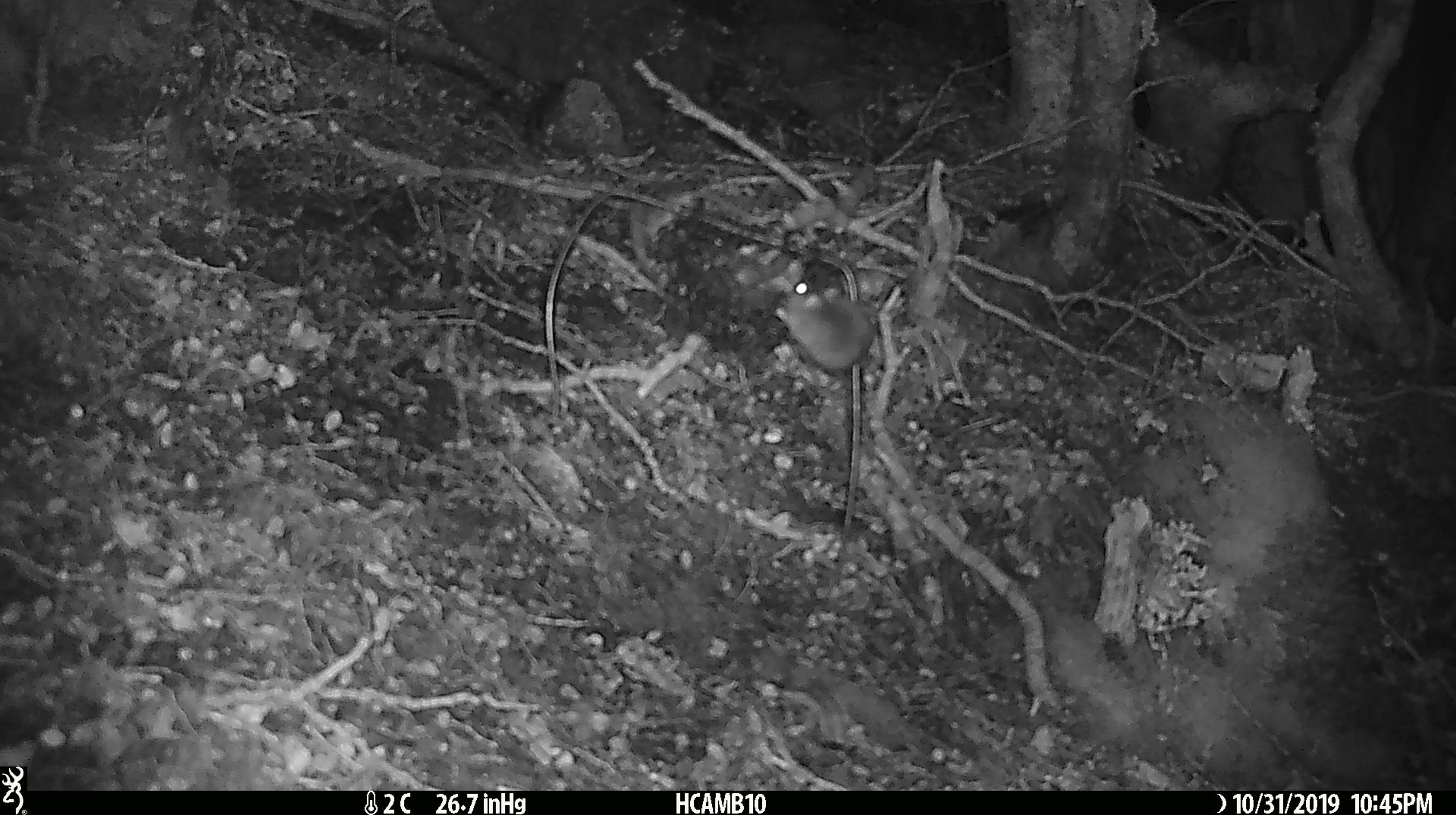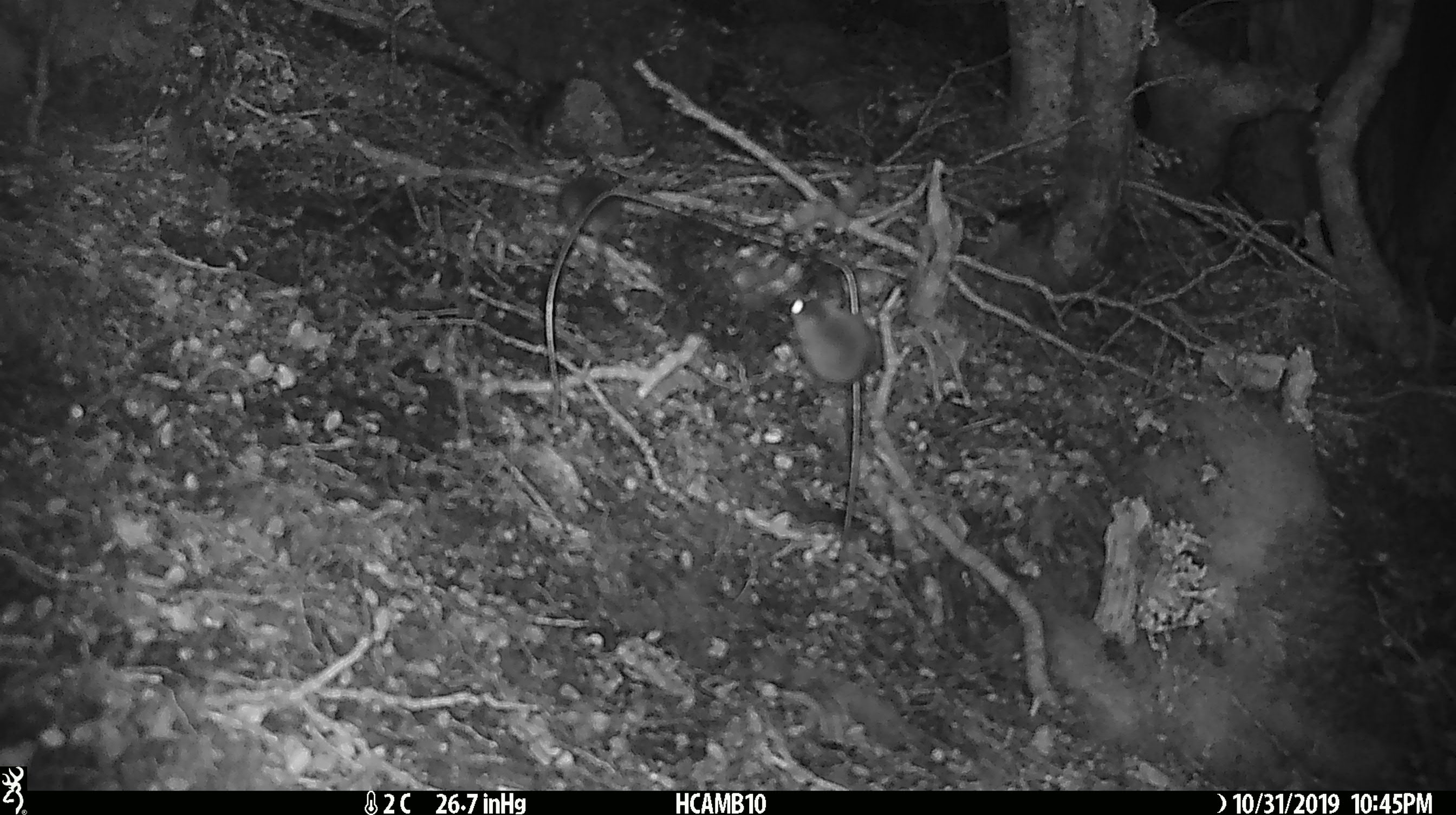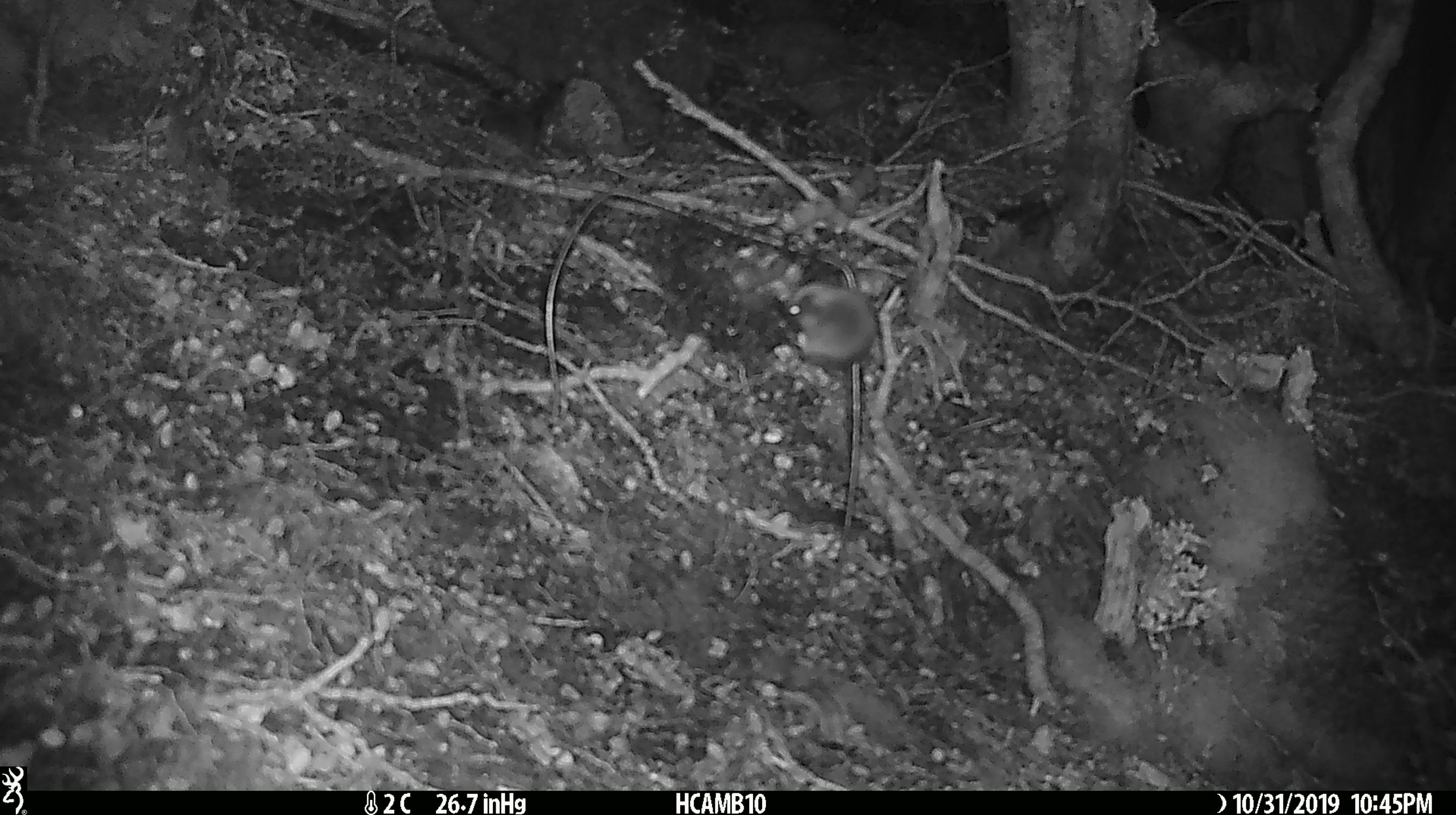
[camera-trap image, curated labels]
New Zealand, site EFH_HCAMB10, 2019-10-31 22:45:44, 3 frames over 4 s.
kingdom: Animalia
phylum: Chordata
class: Mammalia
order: Rodentia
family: Muridae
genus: Mus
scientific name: Mus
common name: mouse